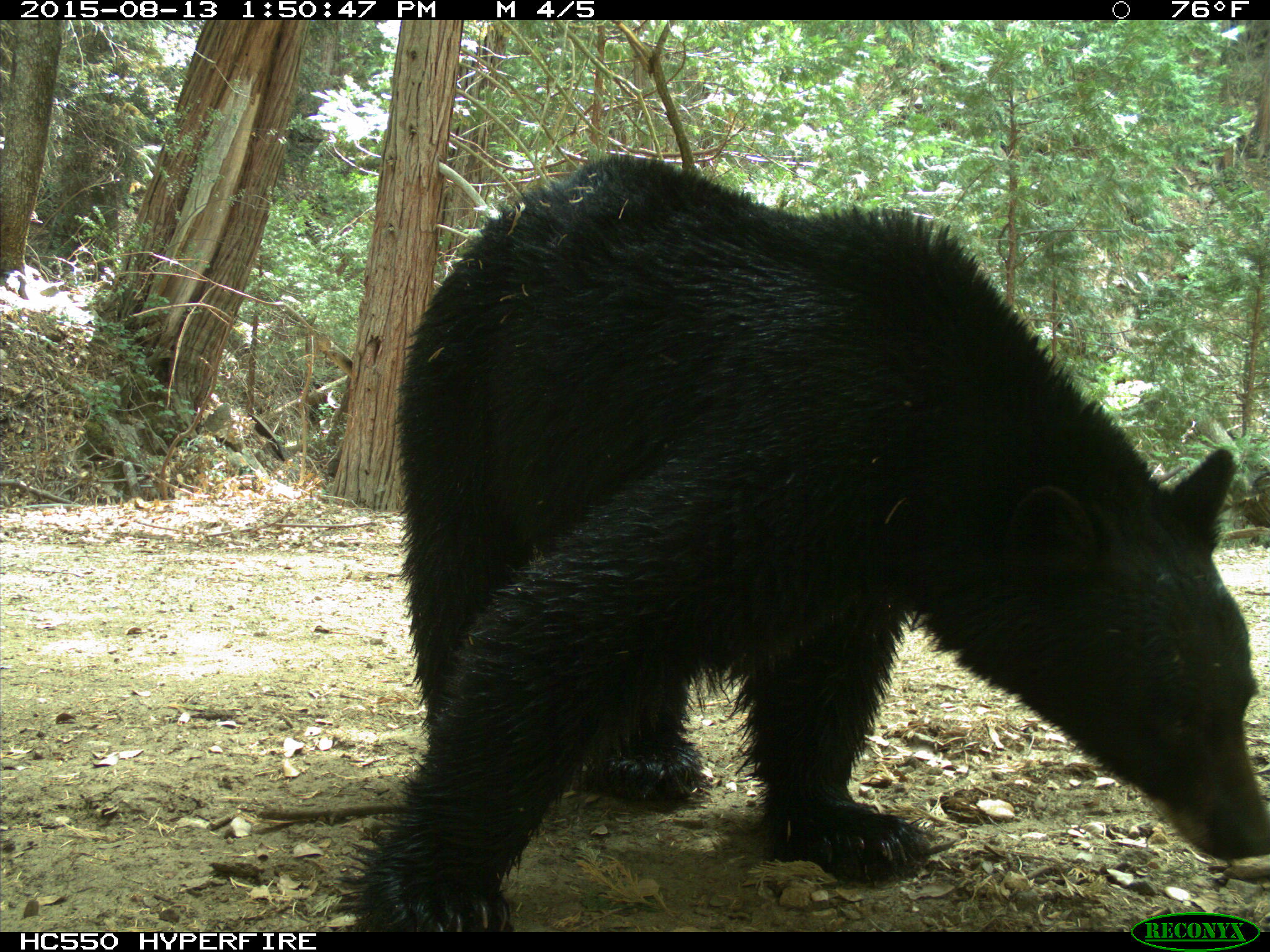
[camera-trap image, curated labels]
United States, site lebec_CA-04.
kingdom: Animalia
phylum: Chordata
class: Mammalia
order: Carnivora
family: Ursidae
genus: Ursus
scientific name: Ursus americanus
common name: american black bear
Ursus americanus (american black bear).